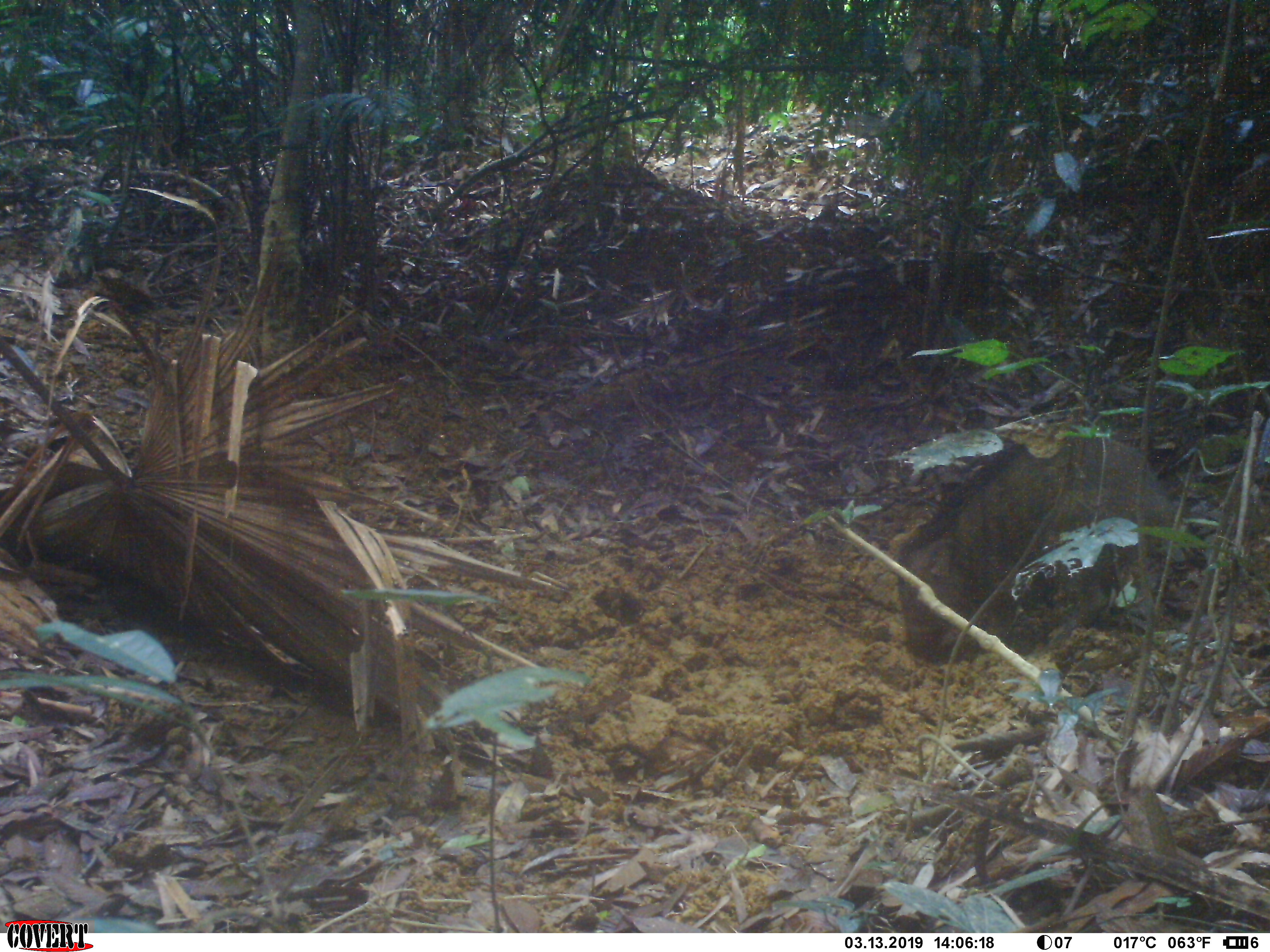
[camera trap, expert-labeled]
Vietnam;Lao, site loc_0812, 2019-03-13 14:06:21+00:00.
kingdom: Animalia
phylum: Chordata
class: Mammalia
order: Artiodactyla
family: Suidae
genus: Sus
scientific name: Sus scrofa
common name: eurasian wild pig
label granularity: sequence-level